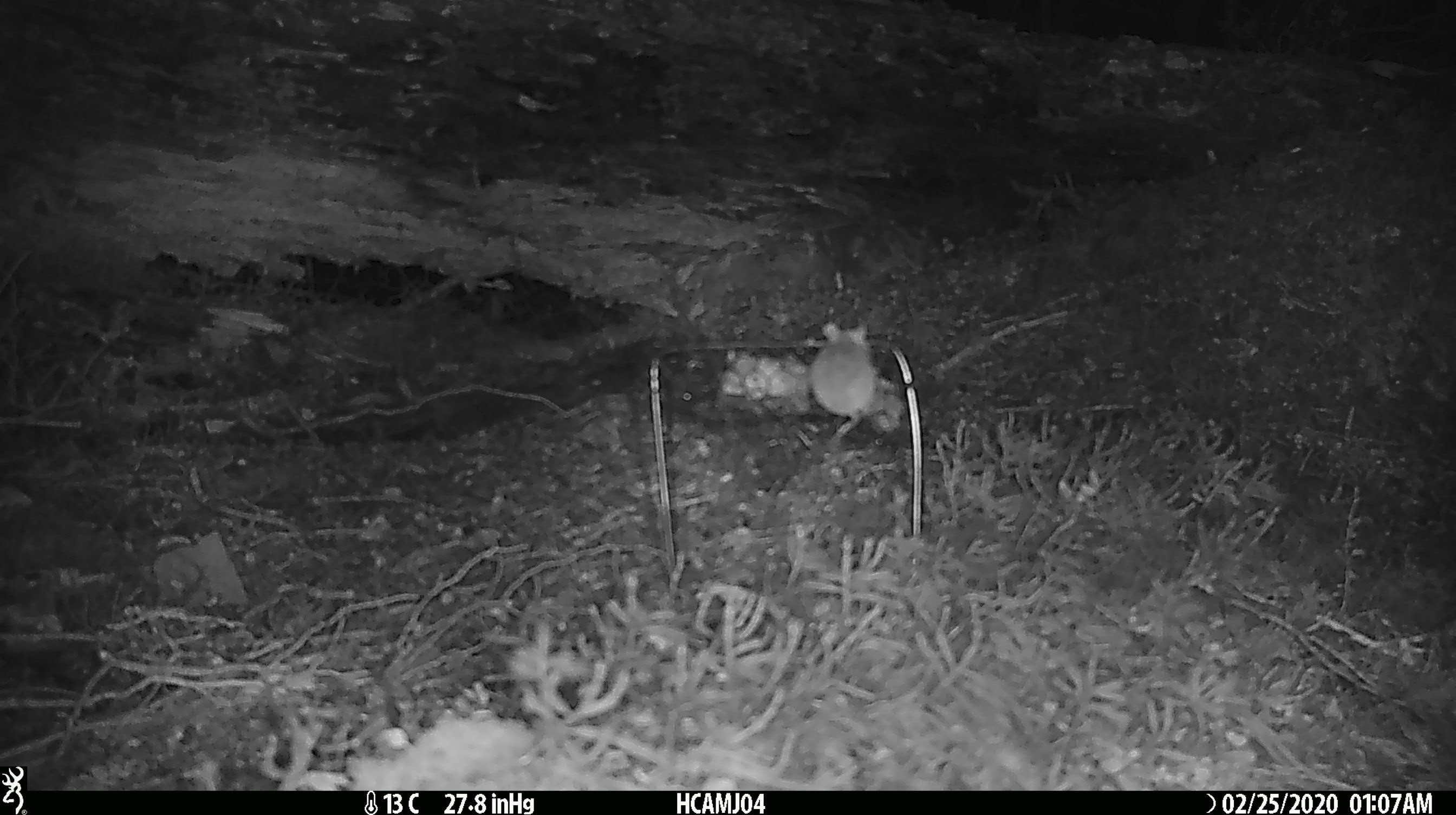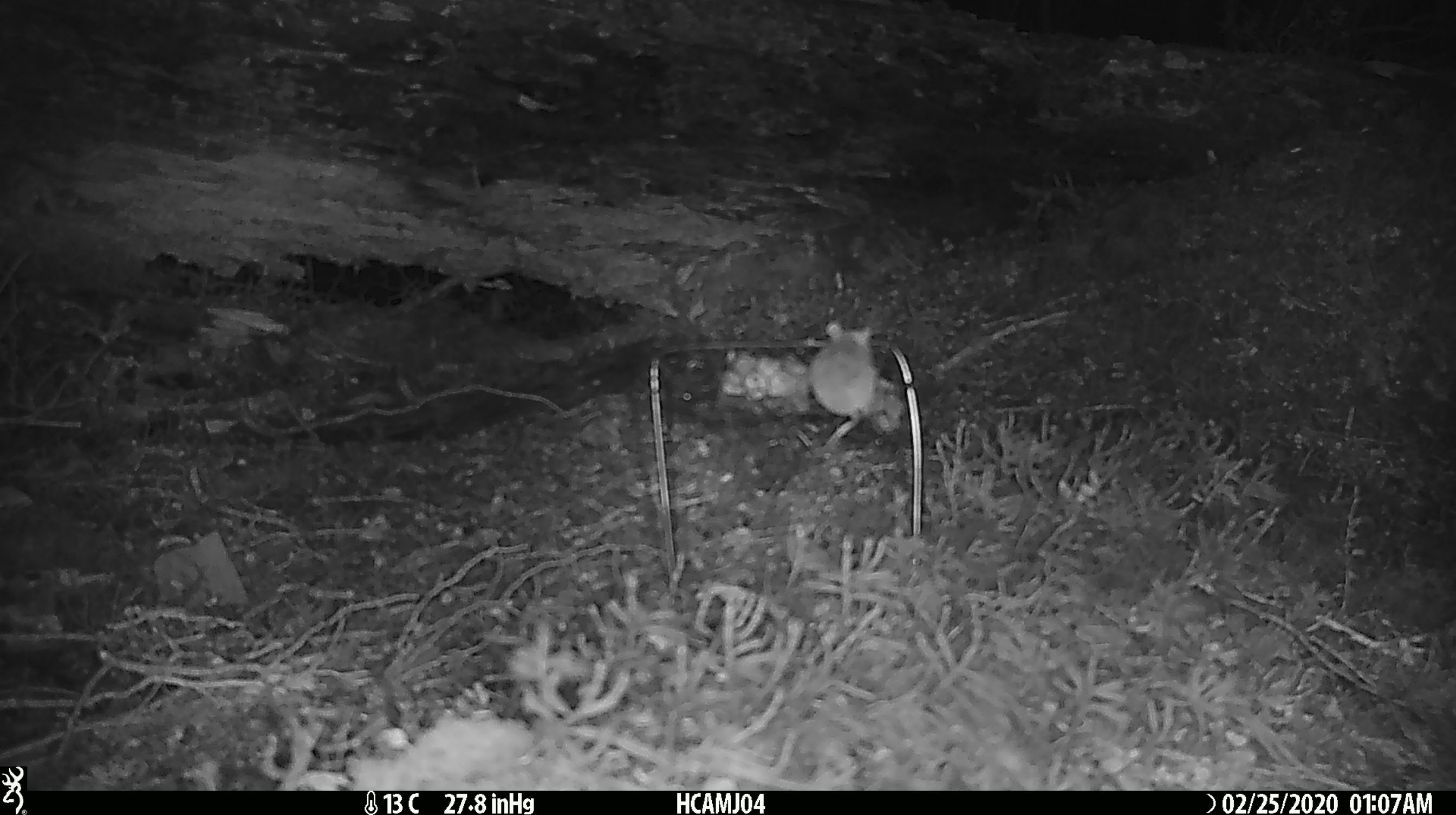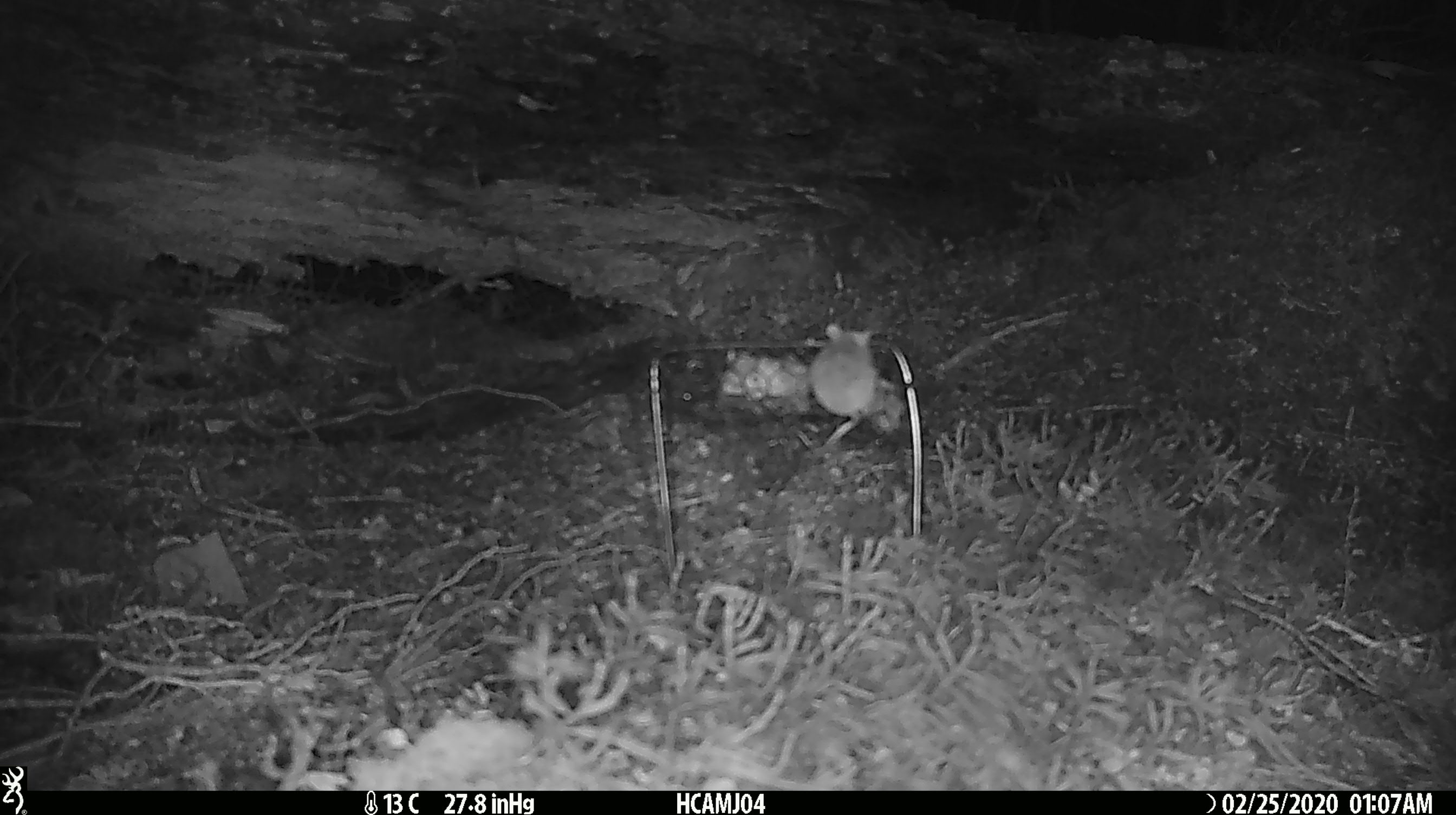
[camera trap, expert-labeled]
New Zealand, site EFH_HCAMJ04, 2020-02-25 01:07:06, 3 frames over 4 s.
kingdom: Animalia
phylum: Chordata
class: Mammalia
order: Rodentia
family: Muridae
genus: Mus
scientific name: Mus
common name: mouse